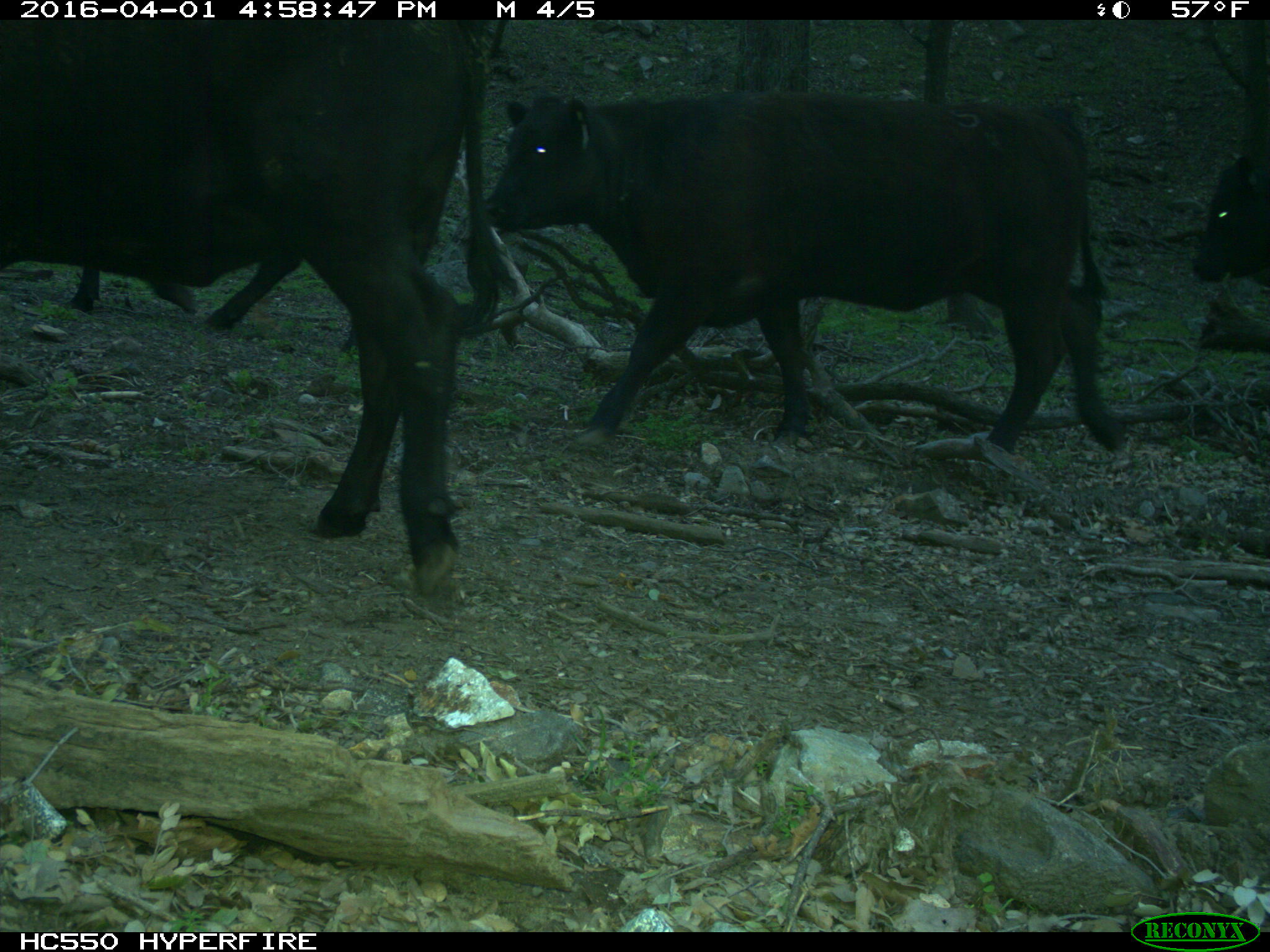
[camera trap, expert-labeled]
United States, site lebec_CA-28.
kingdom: Animalia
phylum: Chordata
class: Mammalia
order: Artiodactyla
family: Bovidae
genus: Bos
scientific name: Bos taurus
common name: domestic cow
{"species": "Bos taurus (domestic cow)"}